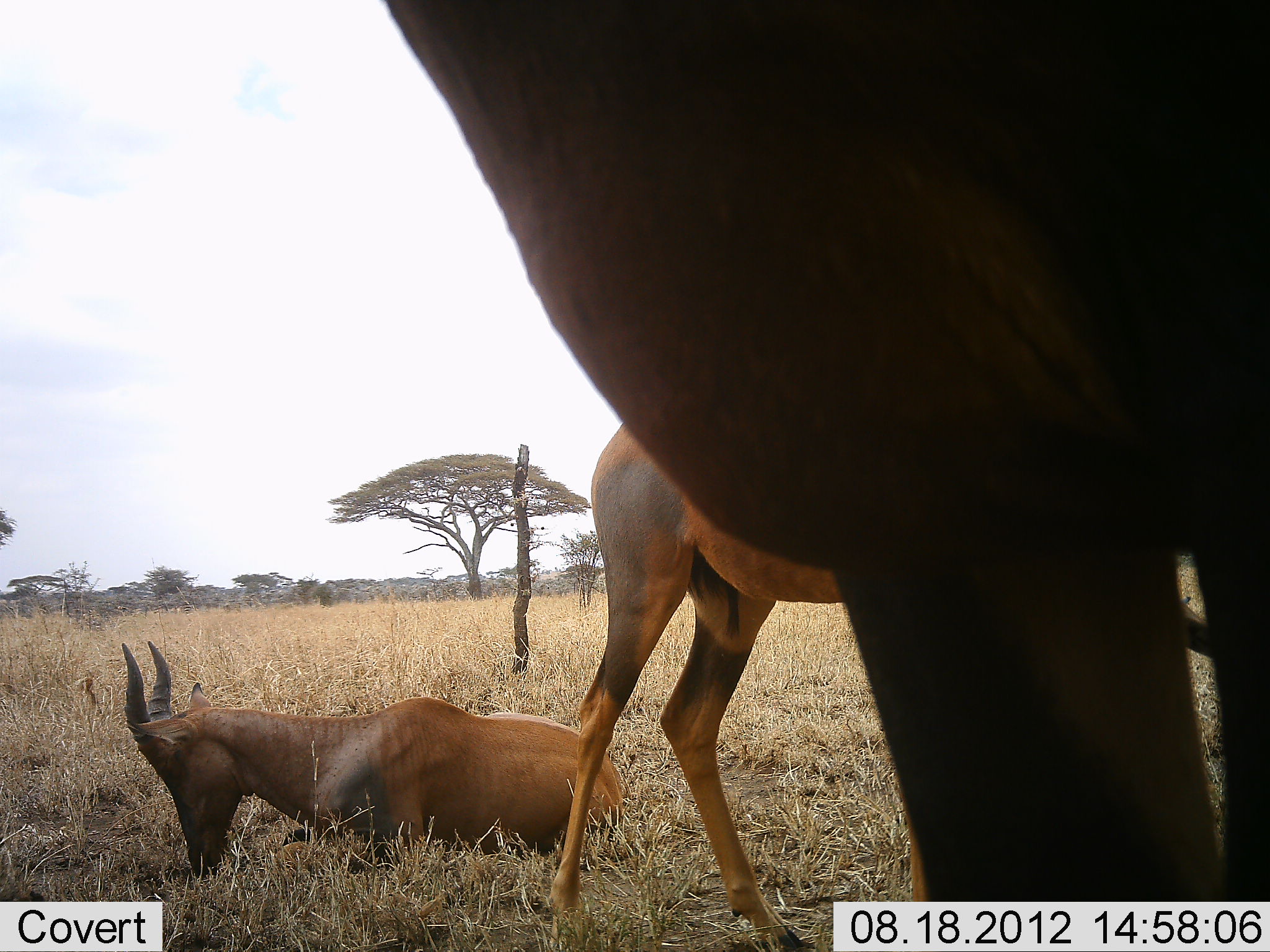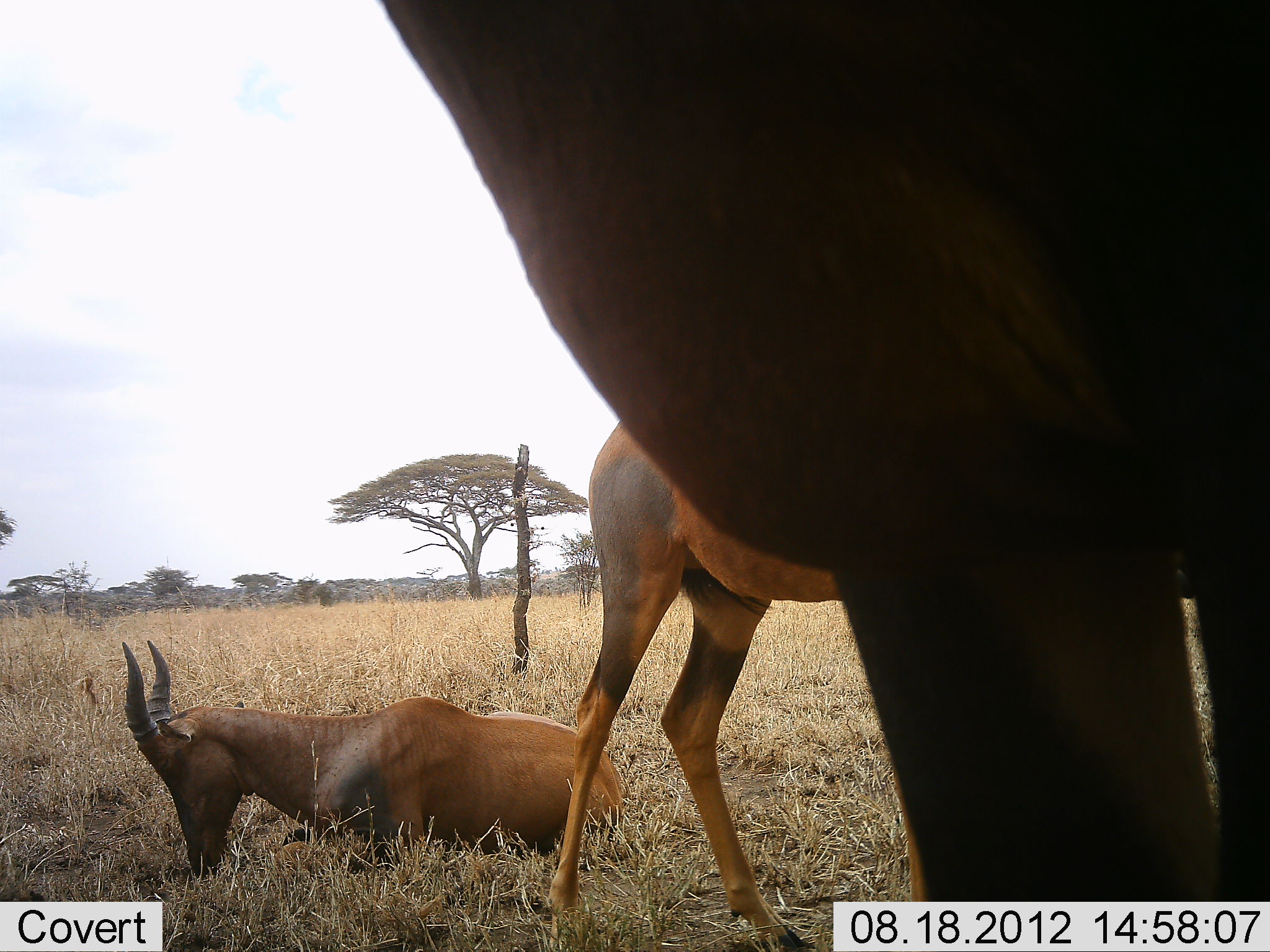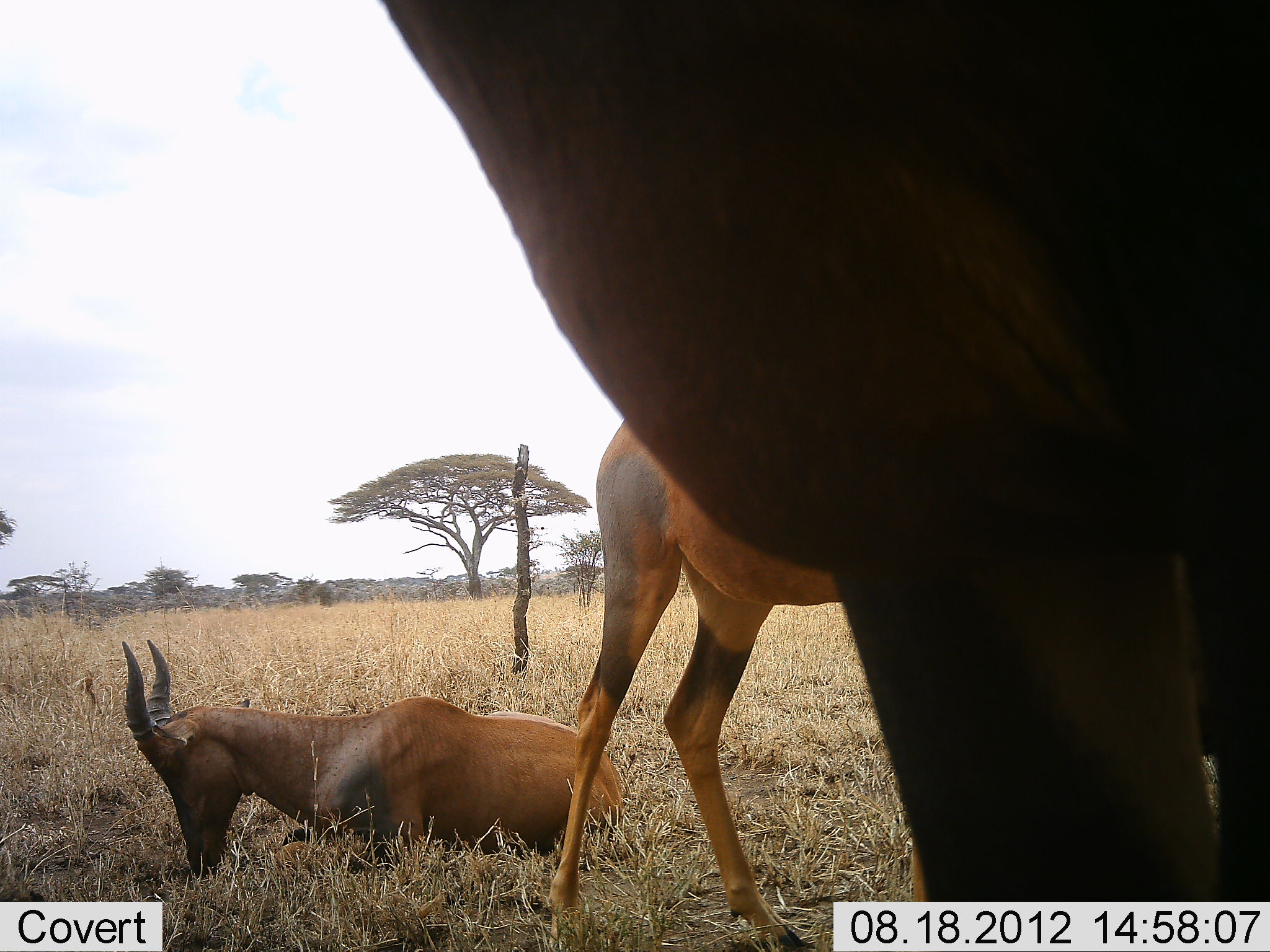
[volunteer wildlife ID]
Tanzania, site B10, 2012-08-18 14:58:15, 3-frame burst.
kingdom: Animalia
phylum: Chordata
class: Mammalia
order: Artiodactyla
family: Bovidae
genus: Damaliscus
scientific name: Damaliscus lunatus jimela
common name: topi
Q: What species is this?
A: Topi (Damaliscus lunatus jimela).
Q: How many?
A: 3.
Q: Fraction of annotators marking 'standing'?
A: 91%.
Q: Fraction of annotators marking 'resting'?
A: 100%.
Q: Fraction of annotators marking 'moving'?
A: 0%.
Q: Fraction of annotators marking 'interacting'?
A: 0%.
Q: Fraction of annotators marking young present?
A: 0%.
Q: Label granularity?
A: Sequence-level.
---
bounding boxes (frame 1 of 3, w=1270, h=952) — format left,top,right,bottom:
animal: 378,0,1270,902; 543,409,862,952; 120,641,631,880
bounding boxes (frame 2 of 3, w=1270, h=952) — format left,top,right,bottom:
animal: 371,1,1270,901; 542,417,860,952; 117,636,628,883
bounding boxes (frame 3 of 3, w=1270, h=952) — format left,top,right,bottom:
animal: 379,1,1269,952; 550,407,841,952; 117,636,628,883